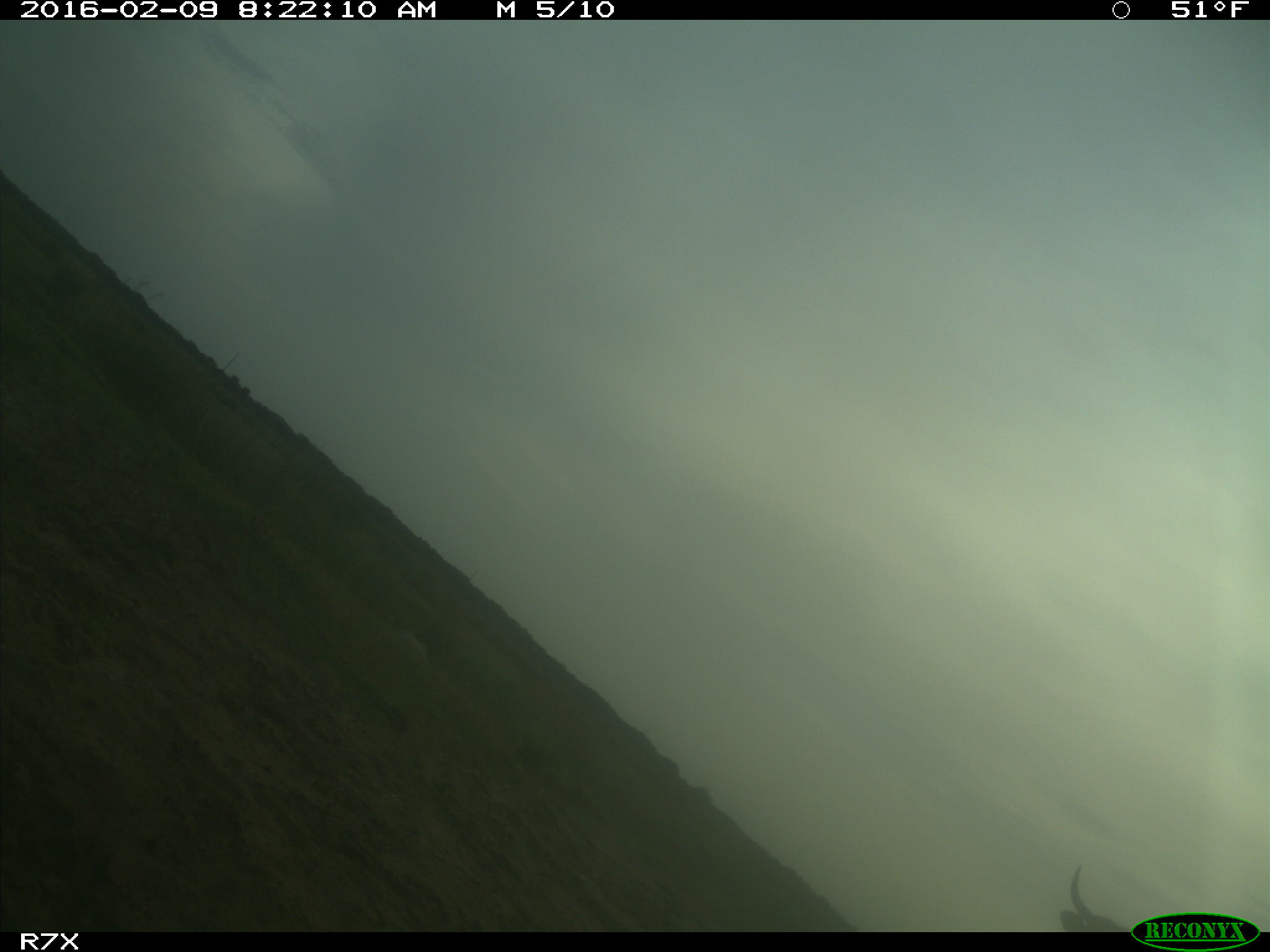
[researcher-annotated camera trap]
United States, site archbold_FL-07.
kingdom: Animalia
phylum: Chordata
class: Mammalia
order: Artiodactyla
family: Bovidae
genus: Bos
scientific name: Bos taurus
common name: domestic cow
Bos taurus (domestic cow).